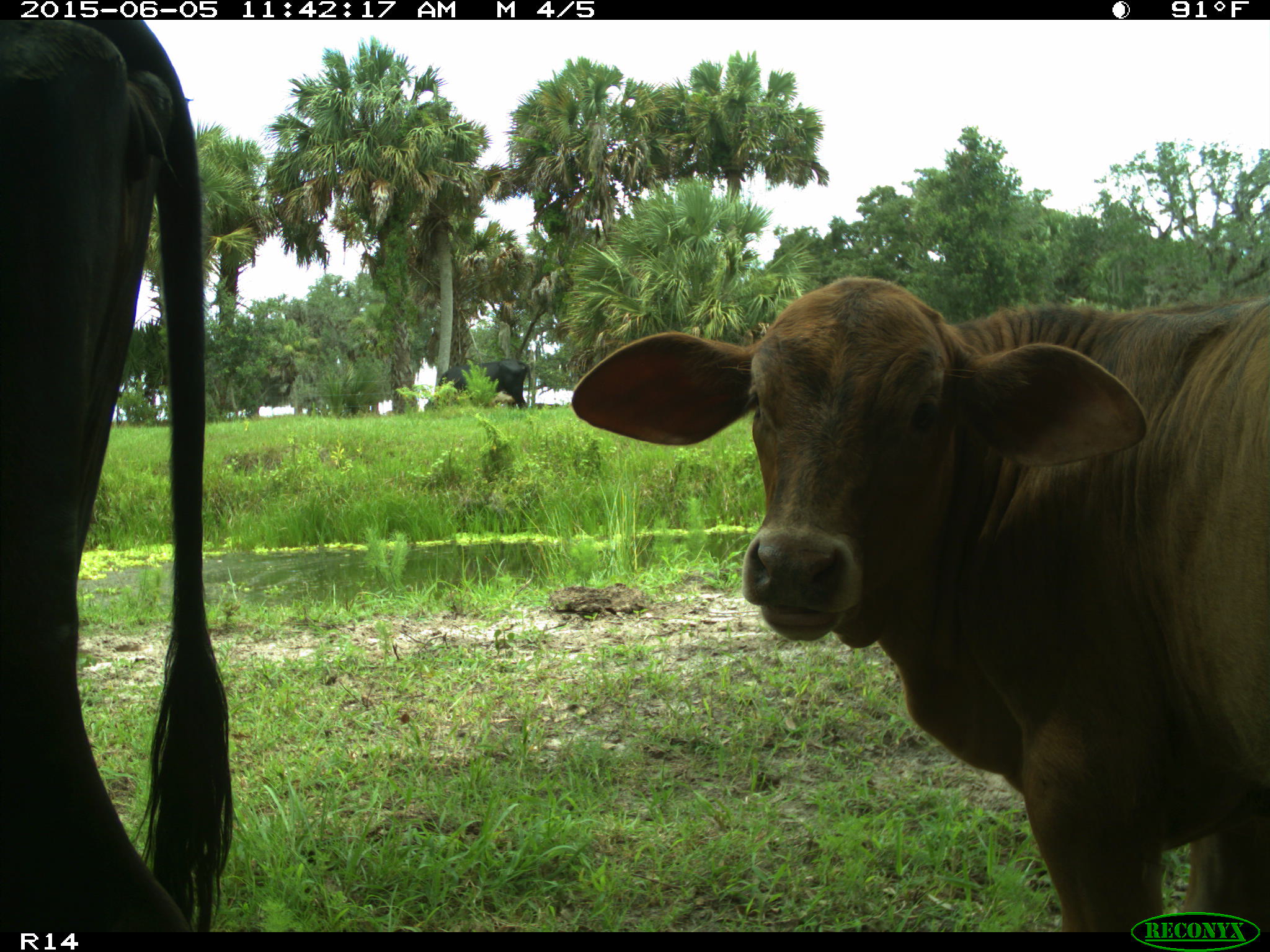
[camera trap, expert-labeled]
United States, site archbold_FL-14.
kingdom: Animalia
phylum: Chordata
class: Mammalia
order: Artiodactyla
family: Bovidae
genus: Bos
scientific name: Bos taurus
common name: domestic cow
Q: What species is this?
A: Bos taurus (domestic cow).